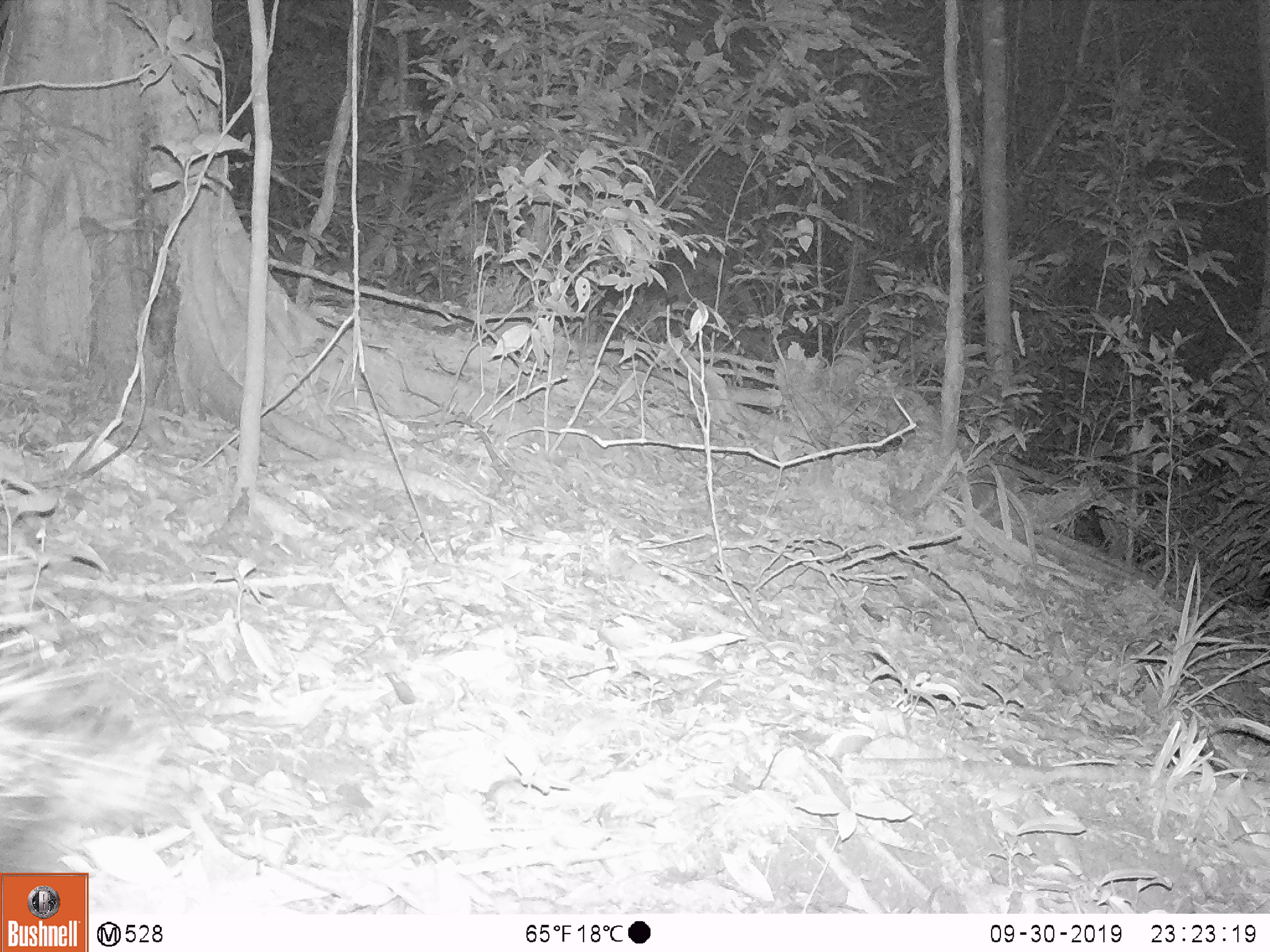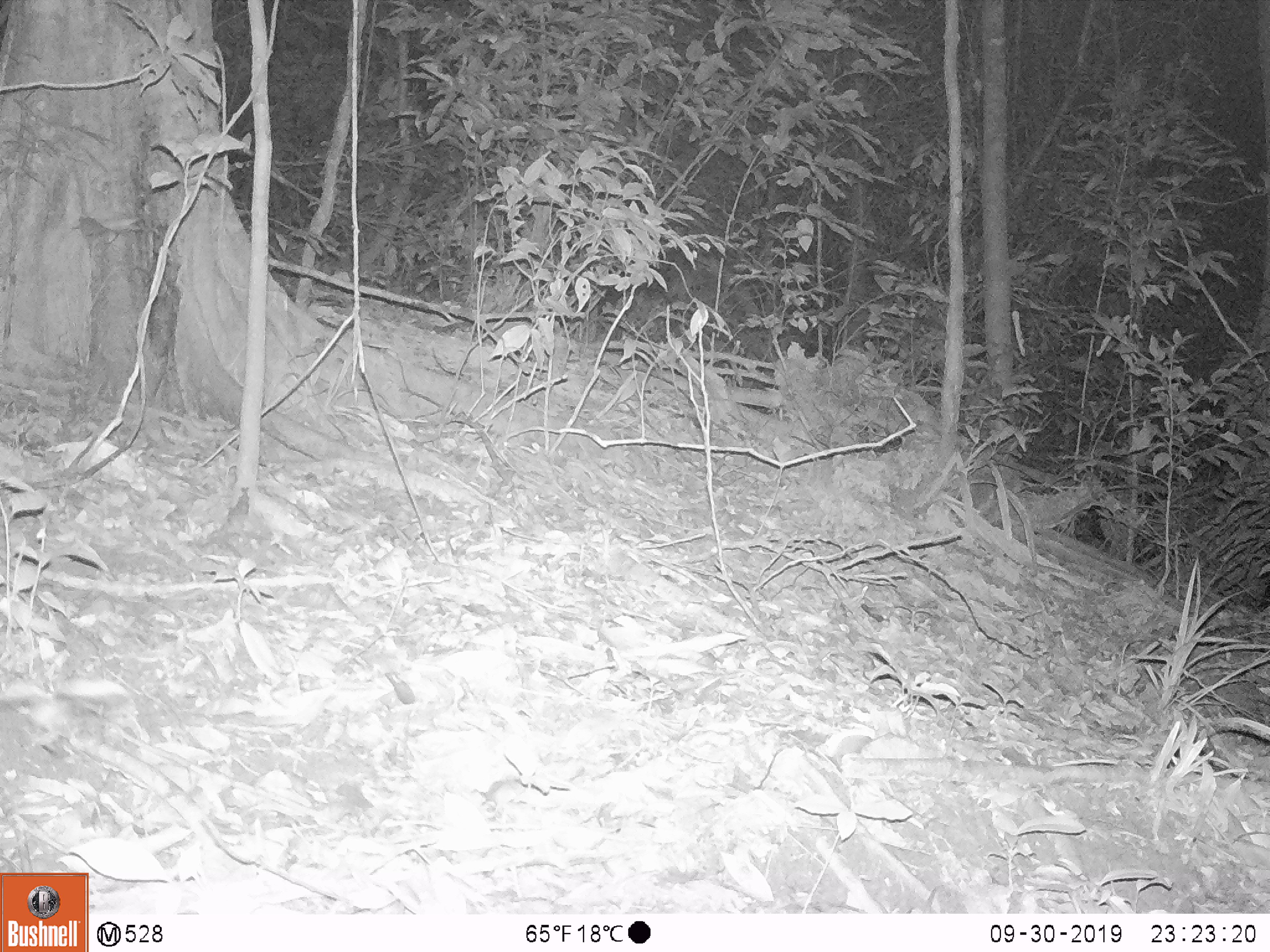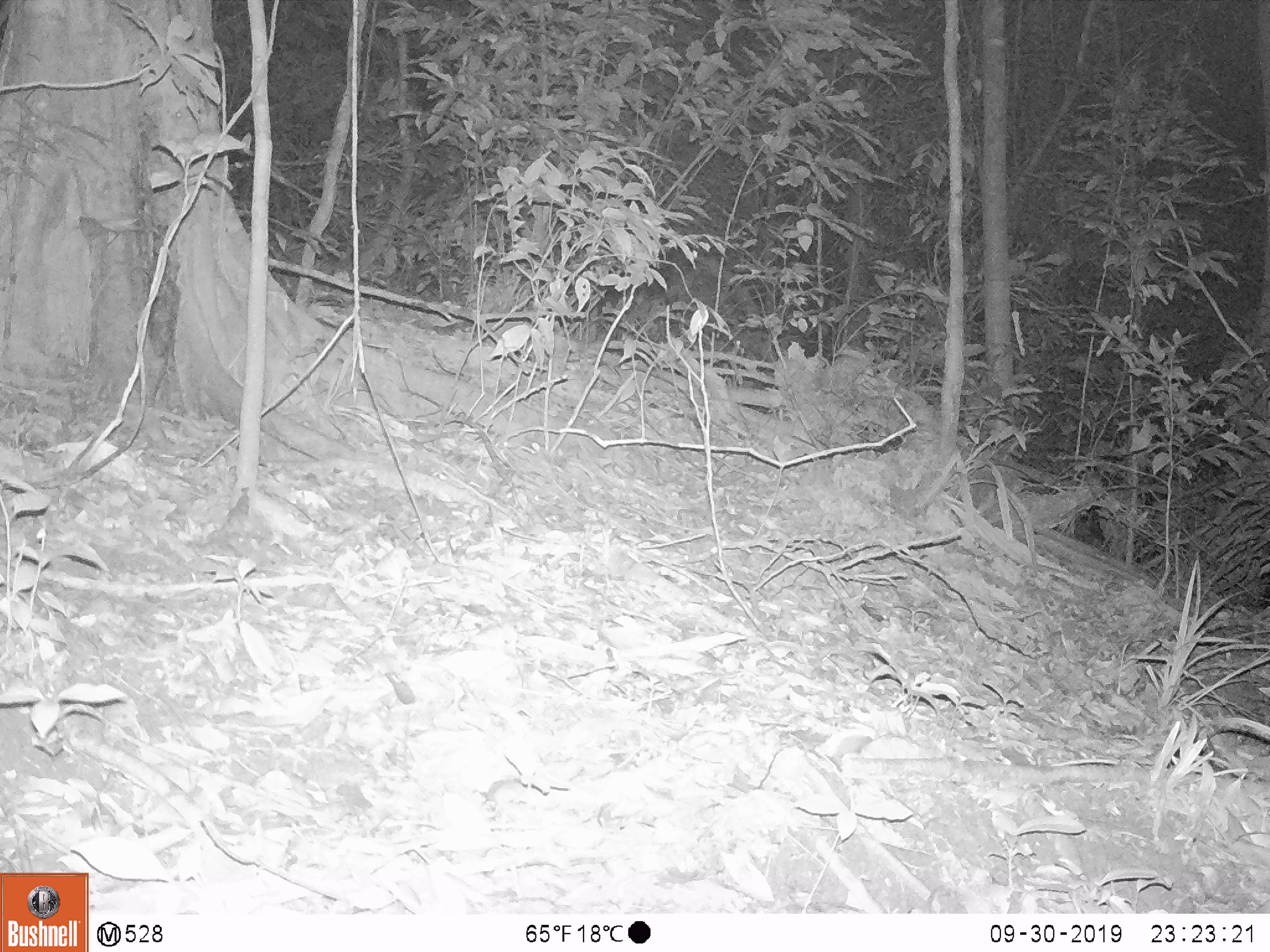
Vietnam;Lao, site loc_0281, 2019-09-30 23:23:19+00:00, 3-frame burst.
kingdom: Animalia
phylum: Chordata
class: Mammalia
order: Rodentia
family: Hystricidae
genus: Hystrix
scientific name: Hystrix brachyura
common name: malayan porcupine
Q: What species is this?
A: Malayan porcupine (Hystrix brachyura).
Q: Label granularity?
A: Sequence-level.